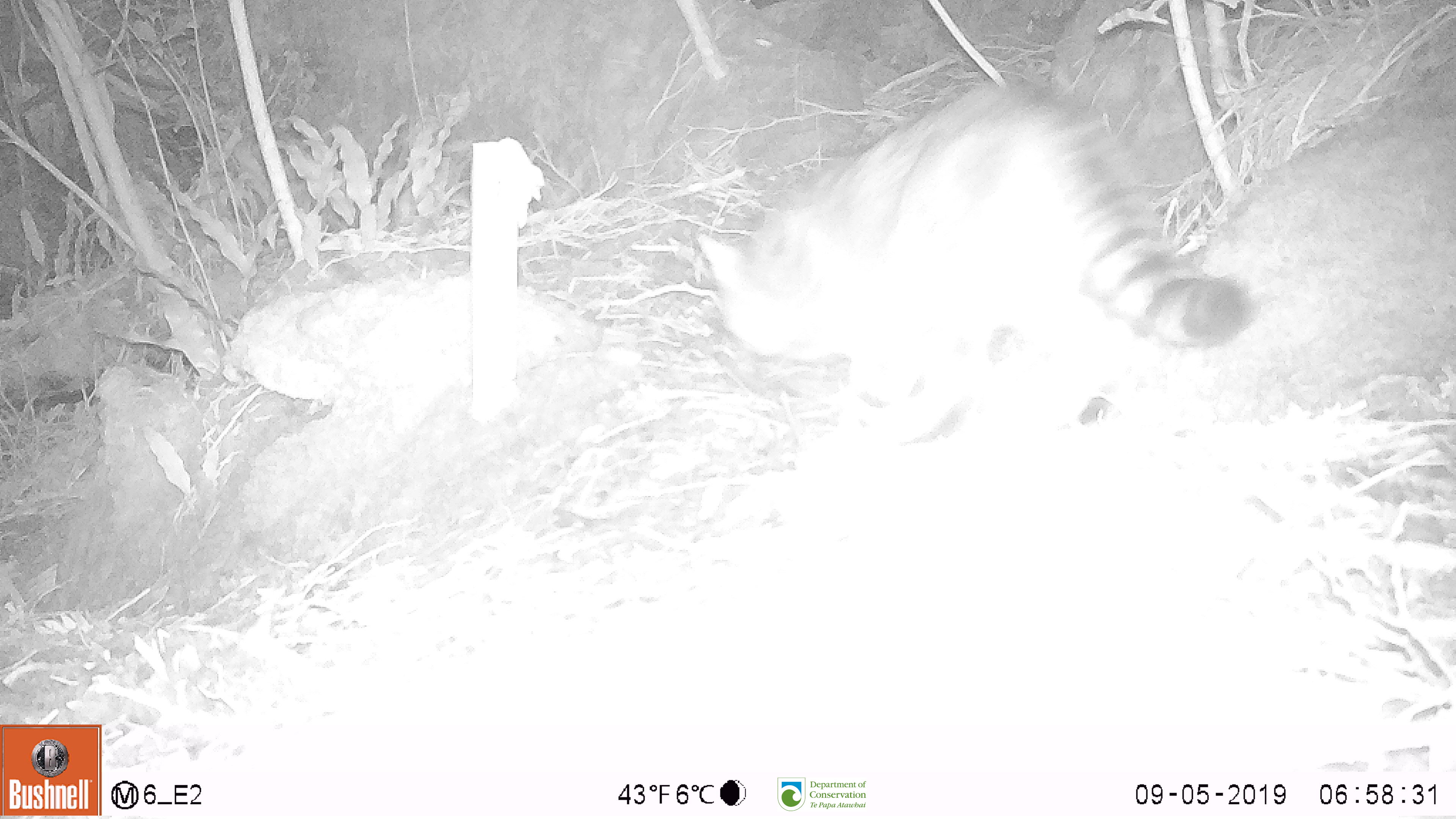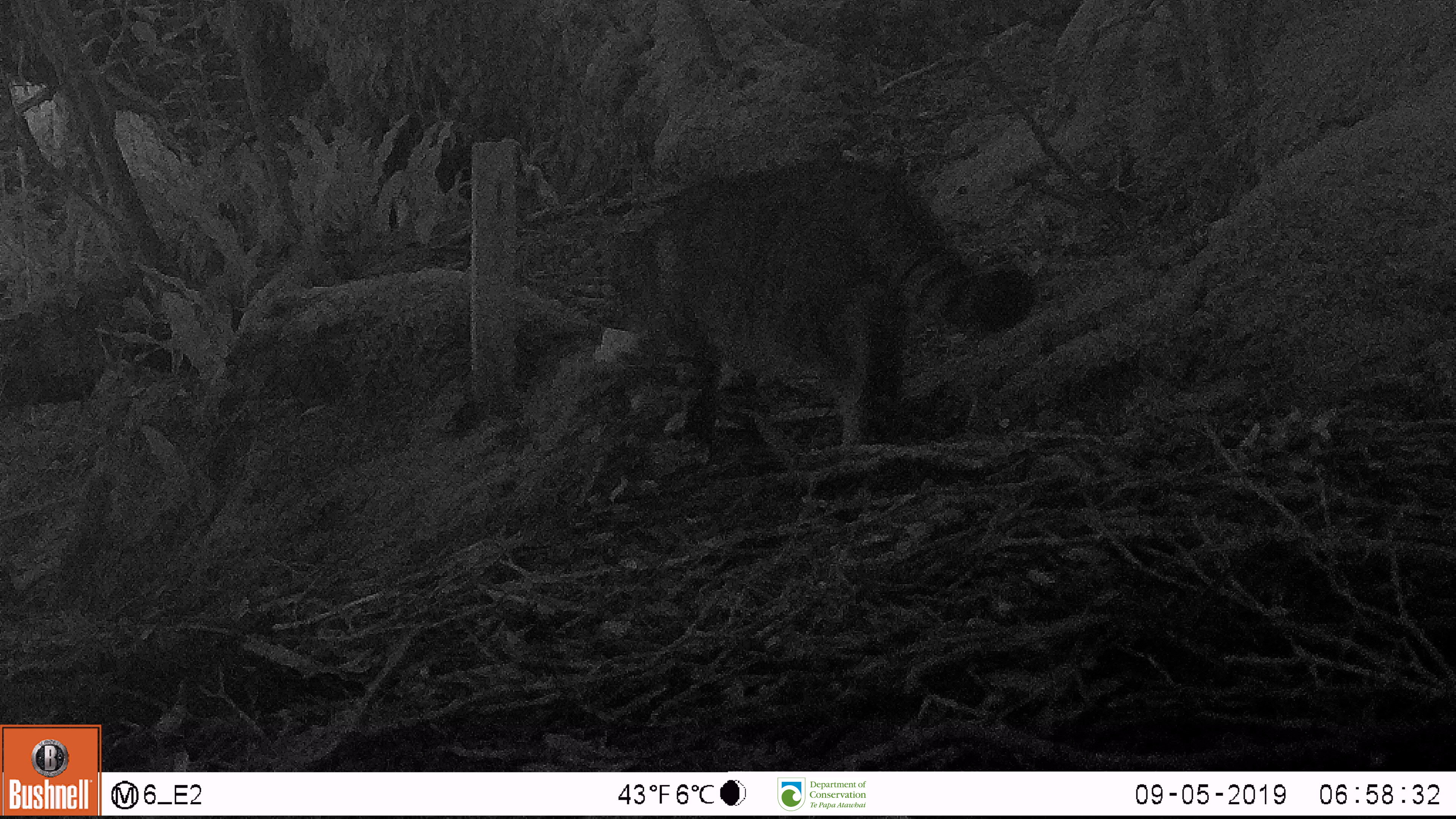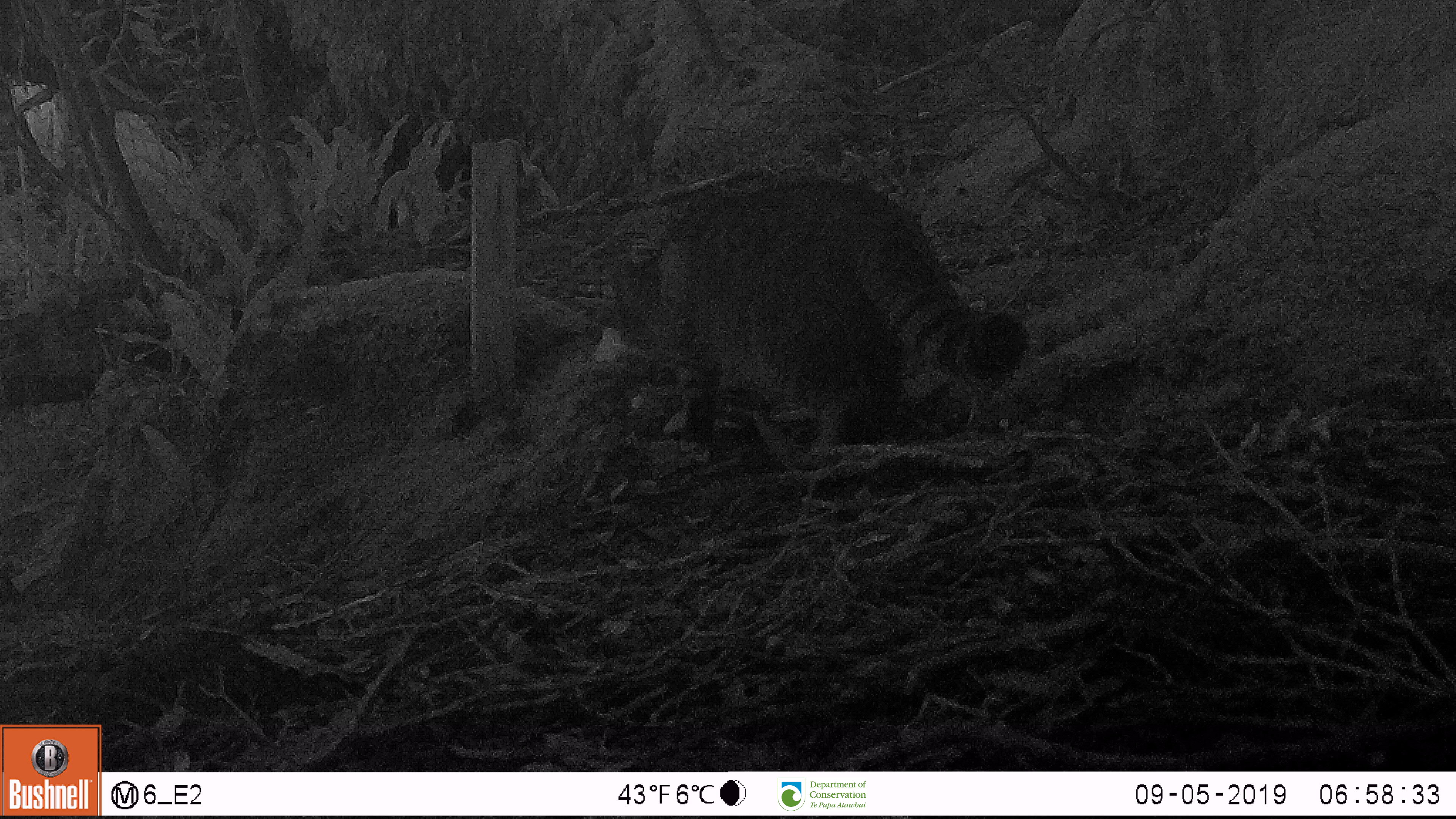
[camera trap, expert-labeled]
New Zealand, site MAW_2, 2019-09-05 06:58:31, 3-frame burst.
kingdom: Animalia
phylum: Chordata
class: Mammalia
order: Carnivora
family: Felidae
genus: Felis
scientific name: Felis catus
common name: domestic cat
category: cat